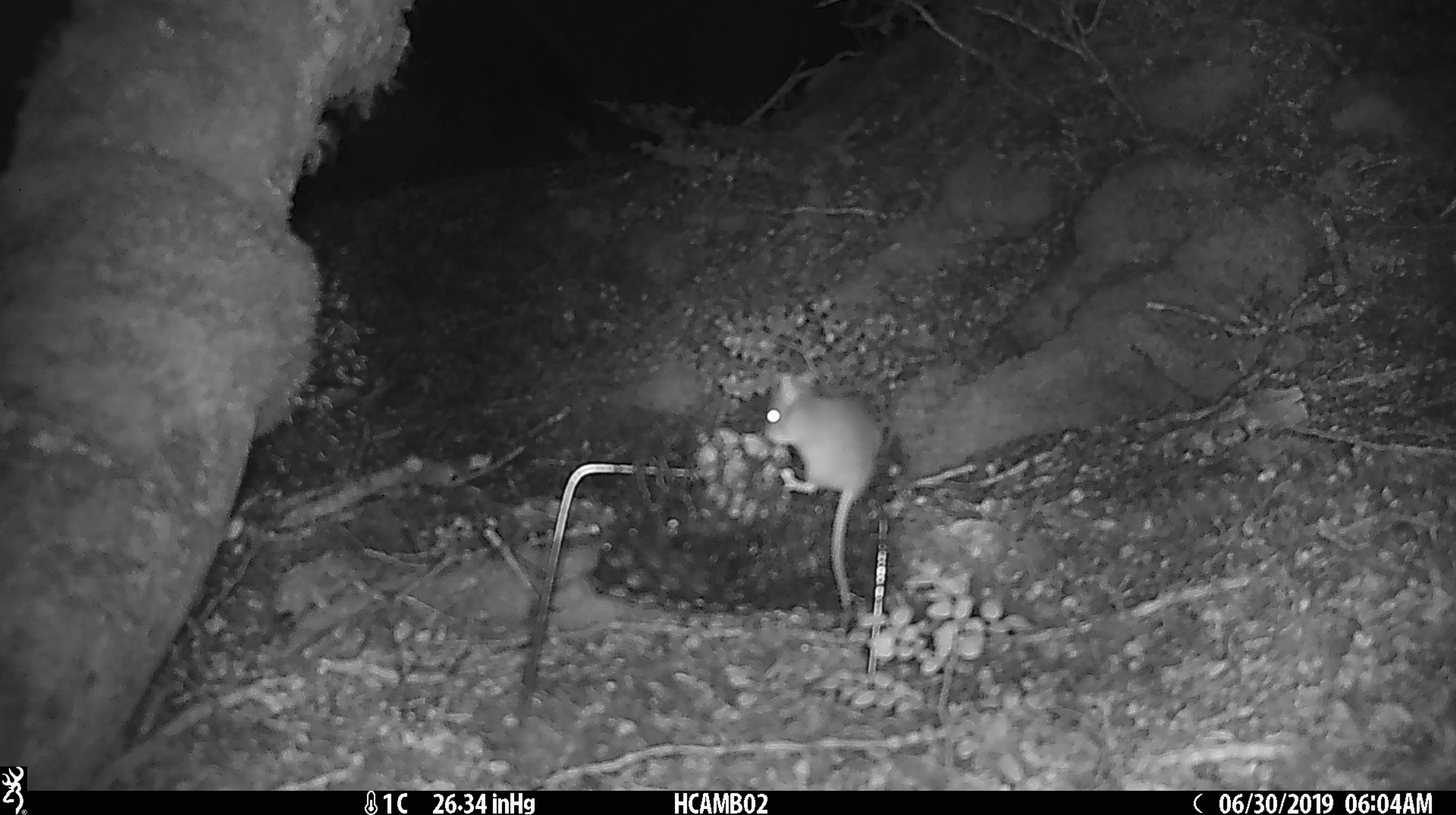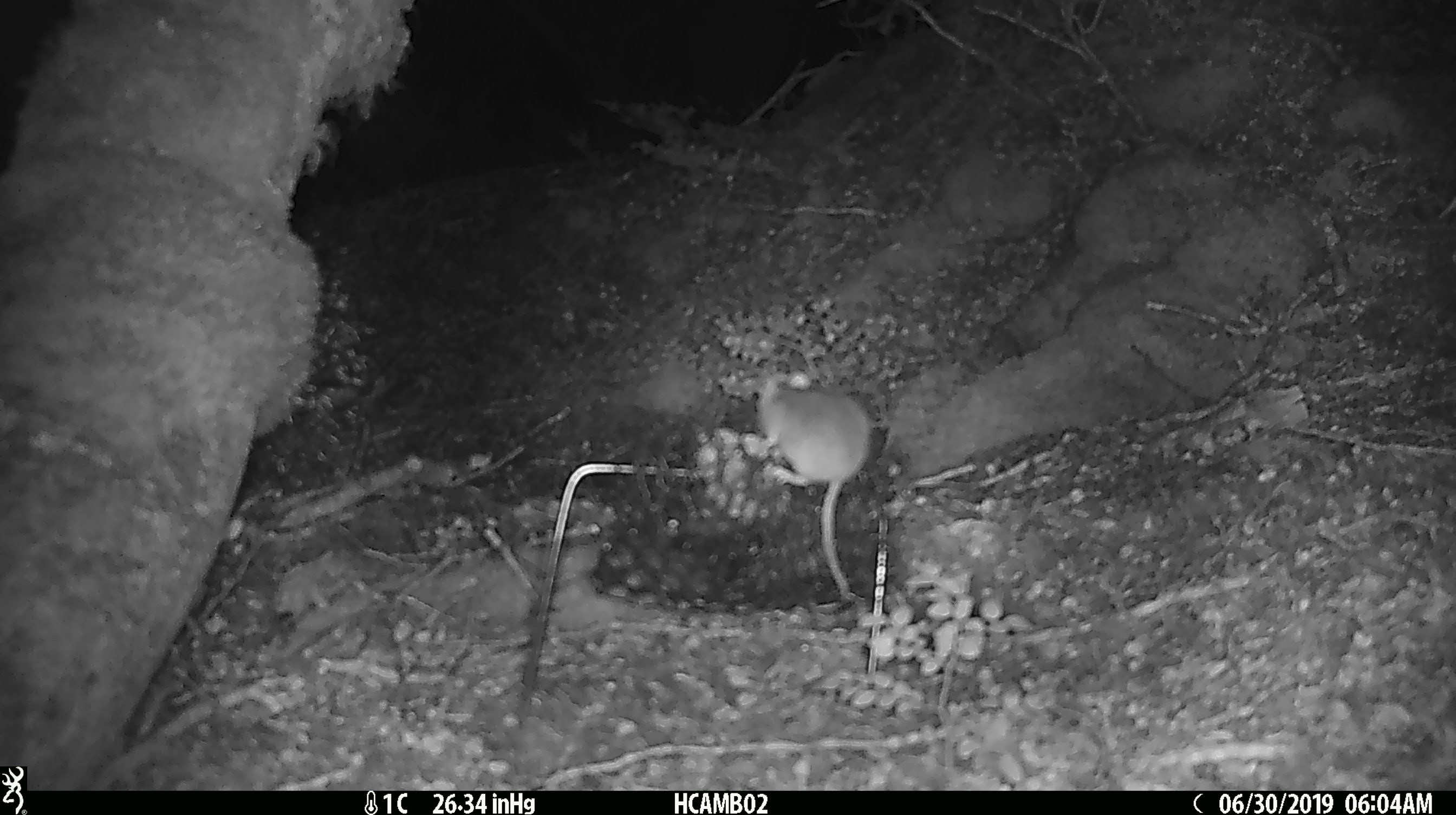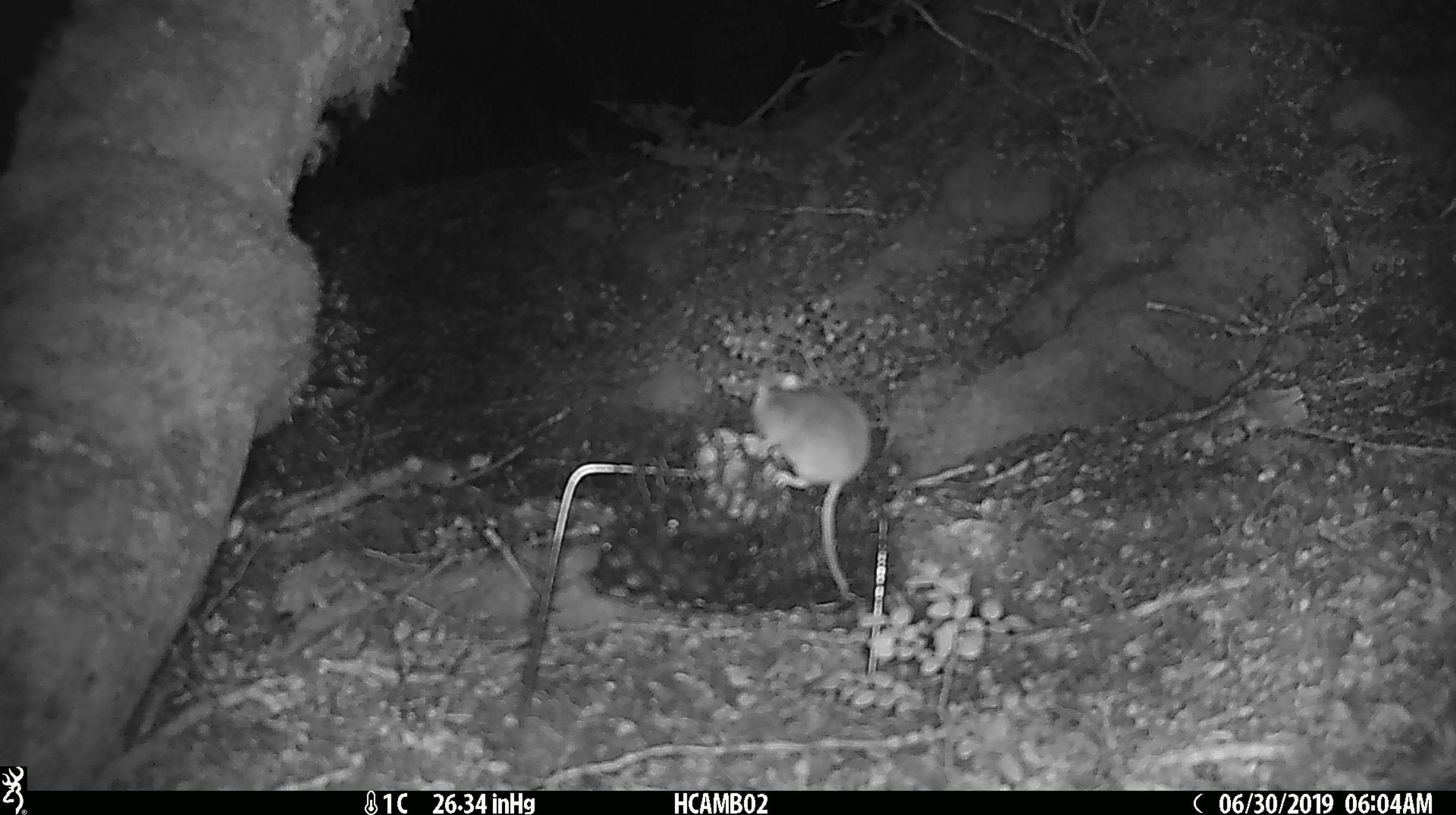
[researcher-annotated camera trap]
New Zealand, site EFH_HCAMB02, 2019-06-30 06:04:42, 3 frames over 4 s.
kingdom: Animalia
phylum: Chordata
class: Mammalia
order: Rodentia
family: Muridae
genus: Mus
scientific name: Mus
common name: mouse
Mouse (Mus).